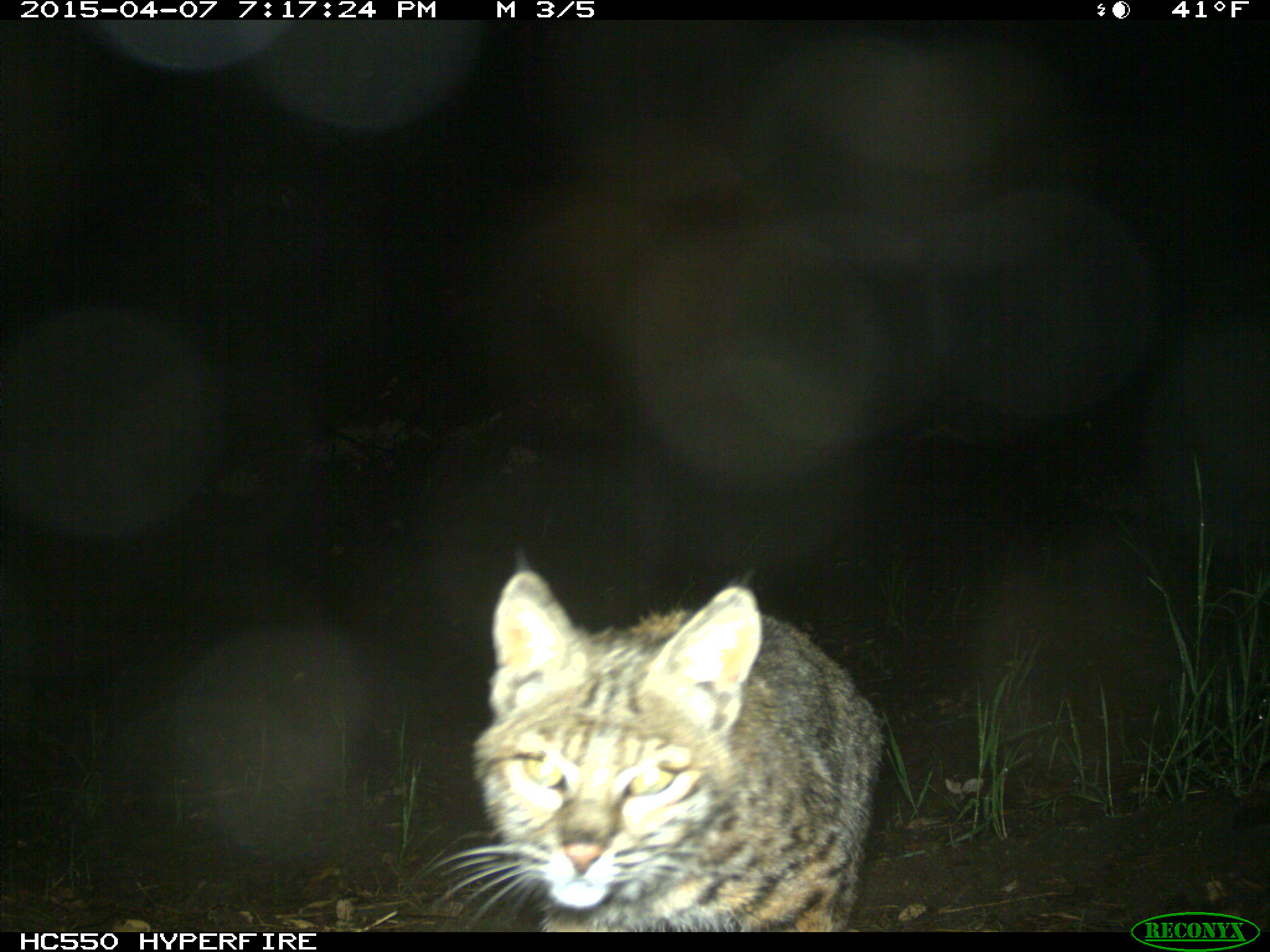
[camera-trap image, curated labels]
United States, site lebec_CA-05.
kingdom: Animalia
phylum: Chordata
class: Mammalia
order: Carnivora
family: Felidae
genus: Lynx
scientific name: Lynx rufus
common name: bobcat